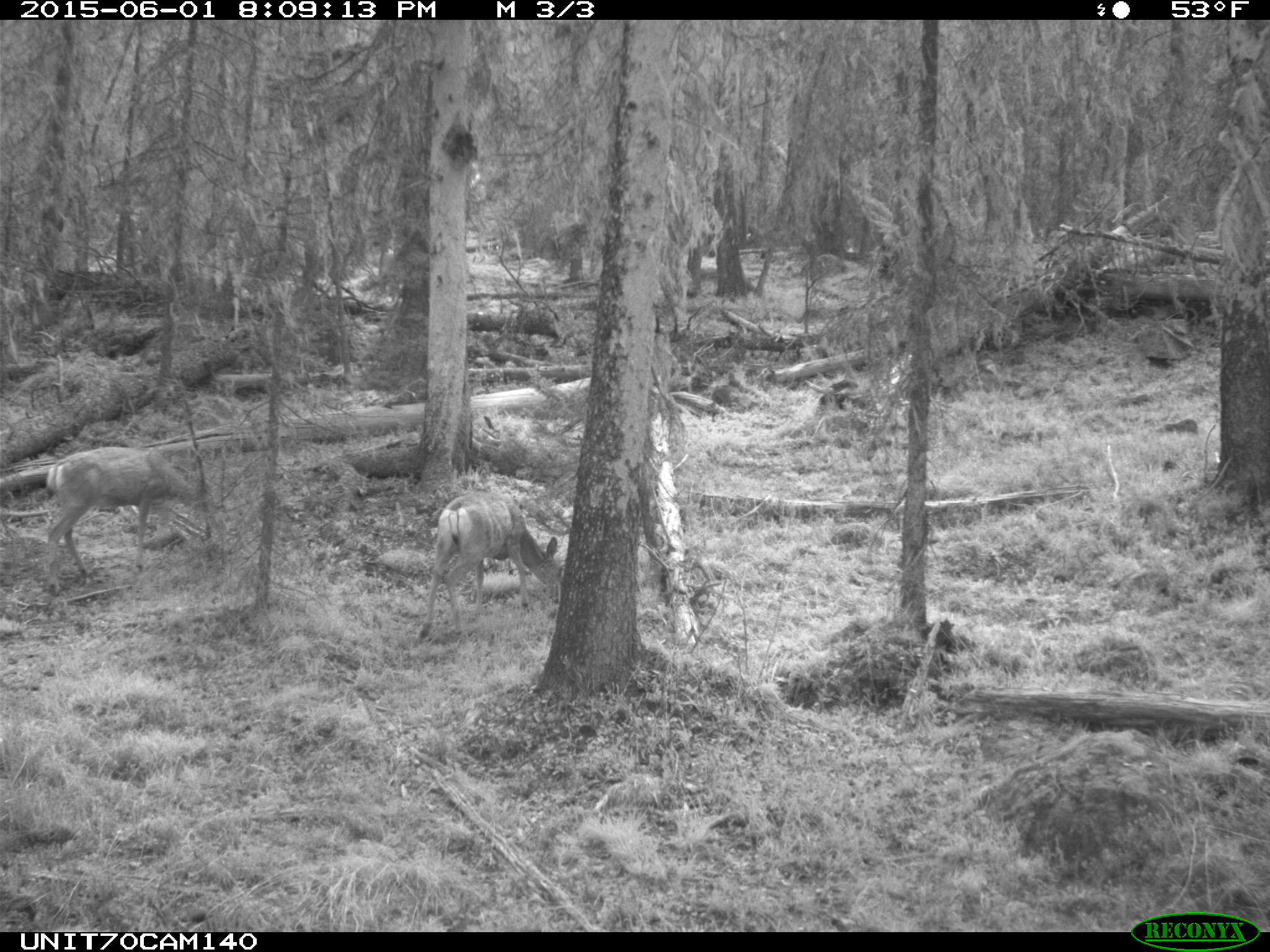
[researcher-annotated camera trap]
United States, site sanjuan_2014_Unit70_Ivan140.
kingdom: Animalia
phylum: Chordata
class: Mammalia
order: Artiodactyla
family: Cervidae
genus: Odocoileus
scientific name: Odocoileus hemionus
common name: mule deer